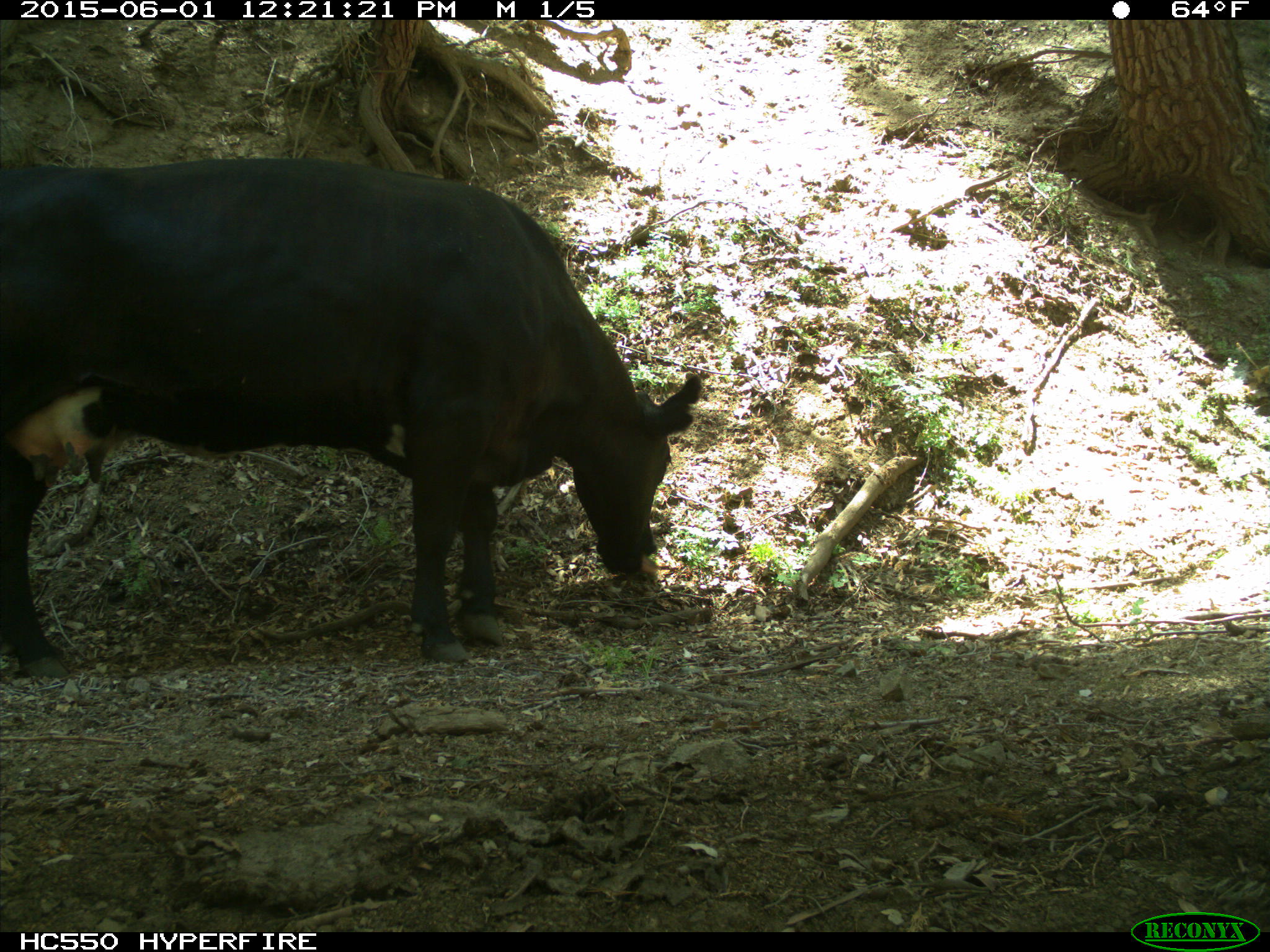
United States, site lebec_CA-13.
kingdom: Animalia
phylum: Chordata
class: Mammalia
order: Artiodactyla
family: Bovidae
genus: Bos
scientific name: Bos taurus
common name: domestic cow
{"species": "Bos taurus (domestic cow)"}